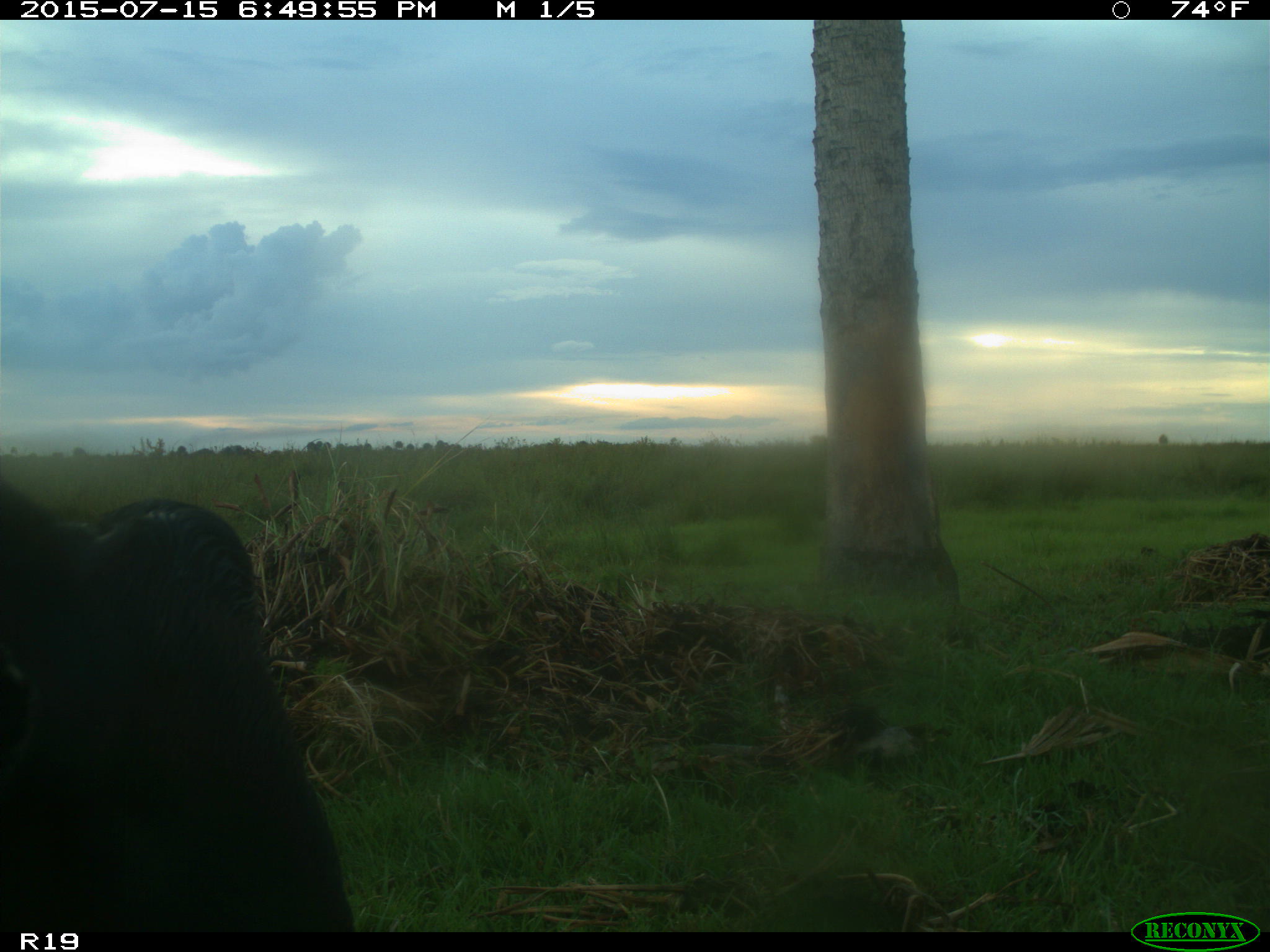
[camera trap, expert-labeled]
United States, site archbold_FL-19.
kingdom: Animalia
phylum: Chordata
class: Mammalia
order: Artiodactyla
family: Bovidae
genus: Bos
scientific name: Bos taurus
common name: domestic cow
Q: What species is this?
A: Bos taurus (domestic cow).